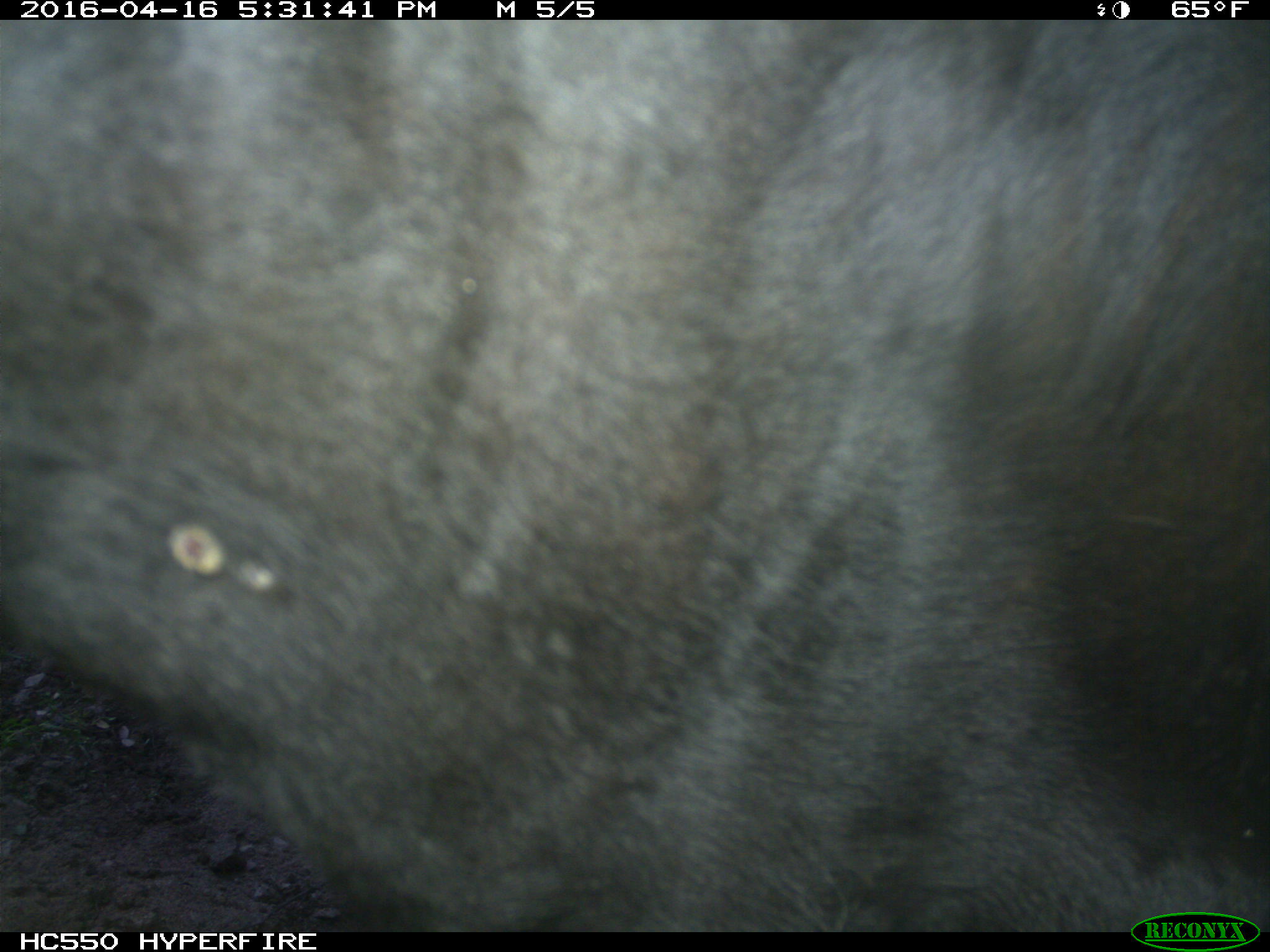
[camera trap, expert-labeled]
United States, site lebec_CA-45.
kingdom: Animalia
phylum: Chordata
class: Mammalia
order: Artiodactyla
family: Bovidae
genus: Bos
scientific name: Bos taurus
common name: domestic cow